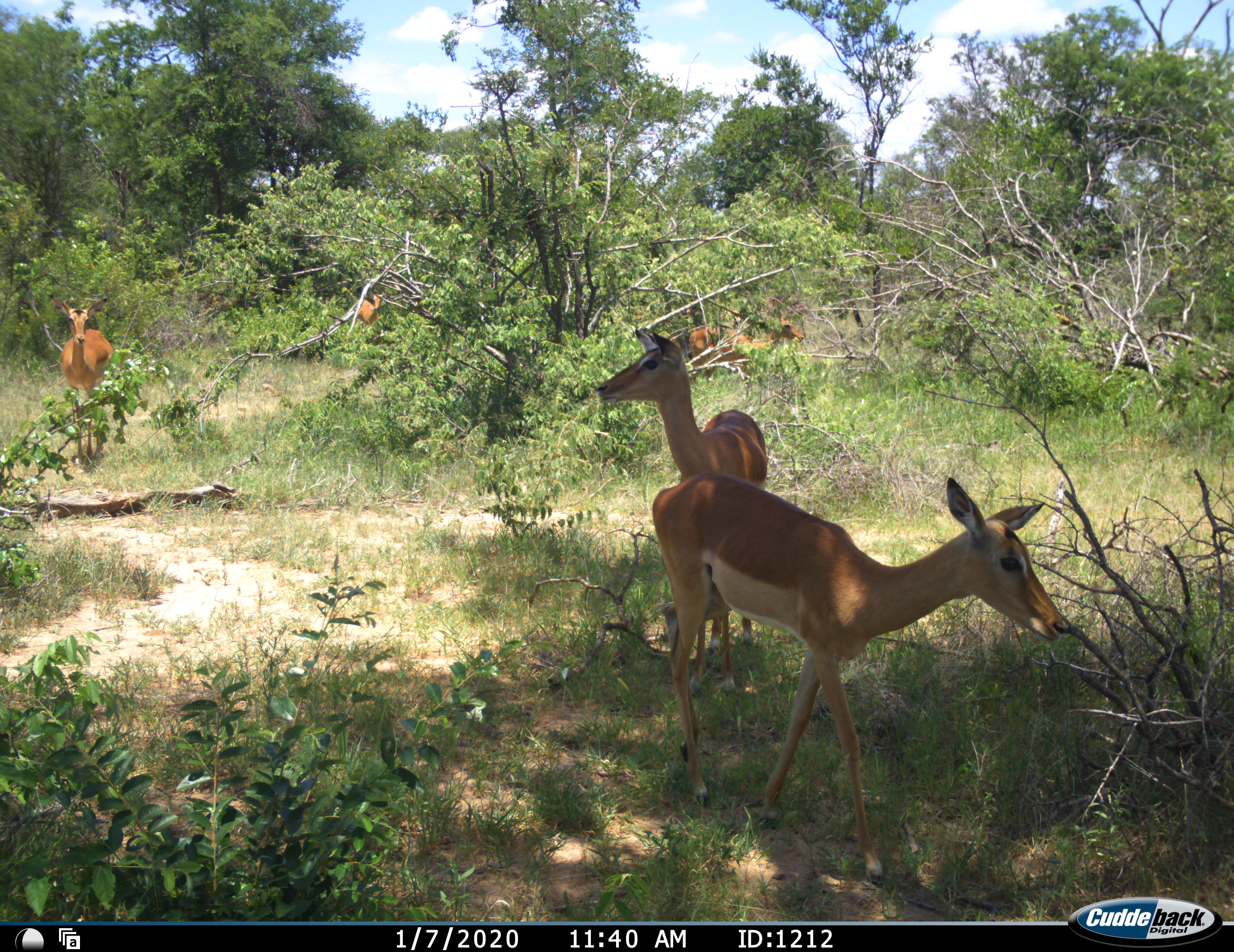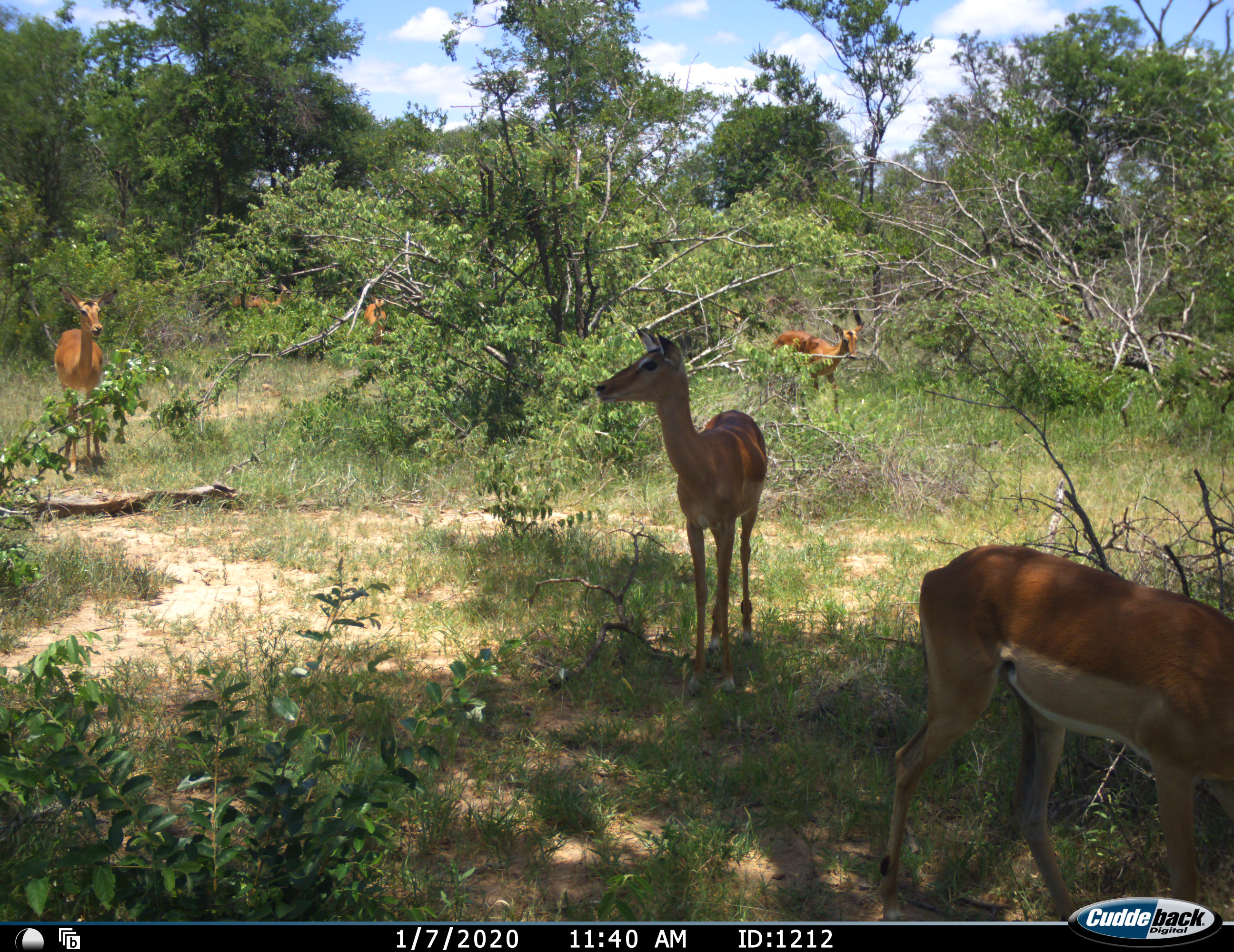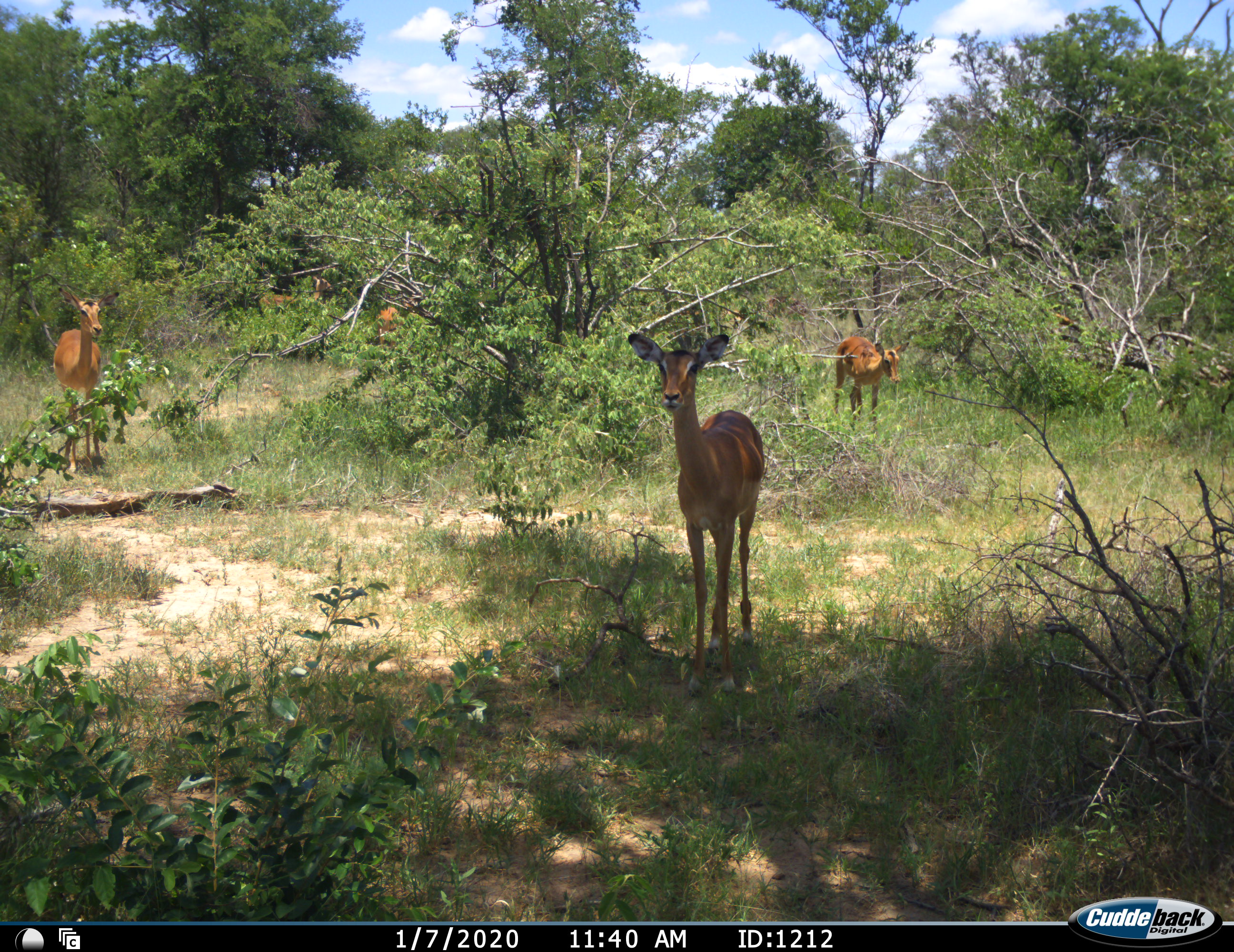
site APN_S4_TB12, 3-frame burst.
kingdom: Animalia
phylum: Chordata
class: Mammalia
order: Artiodactyla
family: Bovidae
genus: Aepyceros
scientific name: Aepyceros melampus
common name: impala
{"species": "impala (Aepyceros melampus)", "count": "6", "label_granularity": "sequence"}